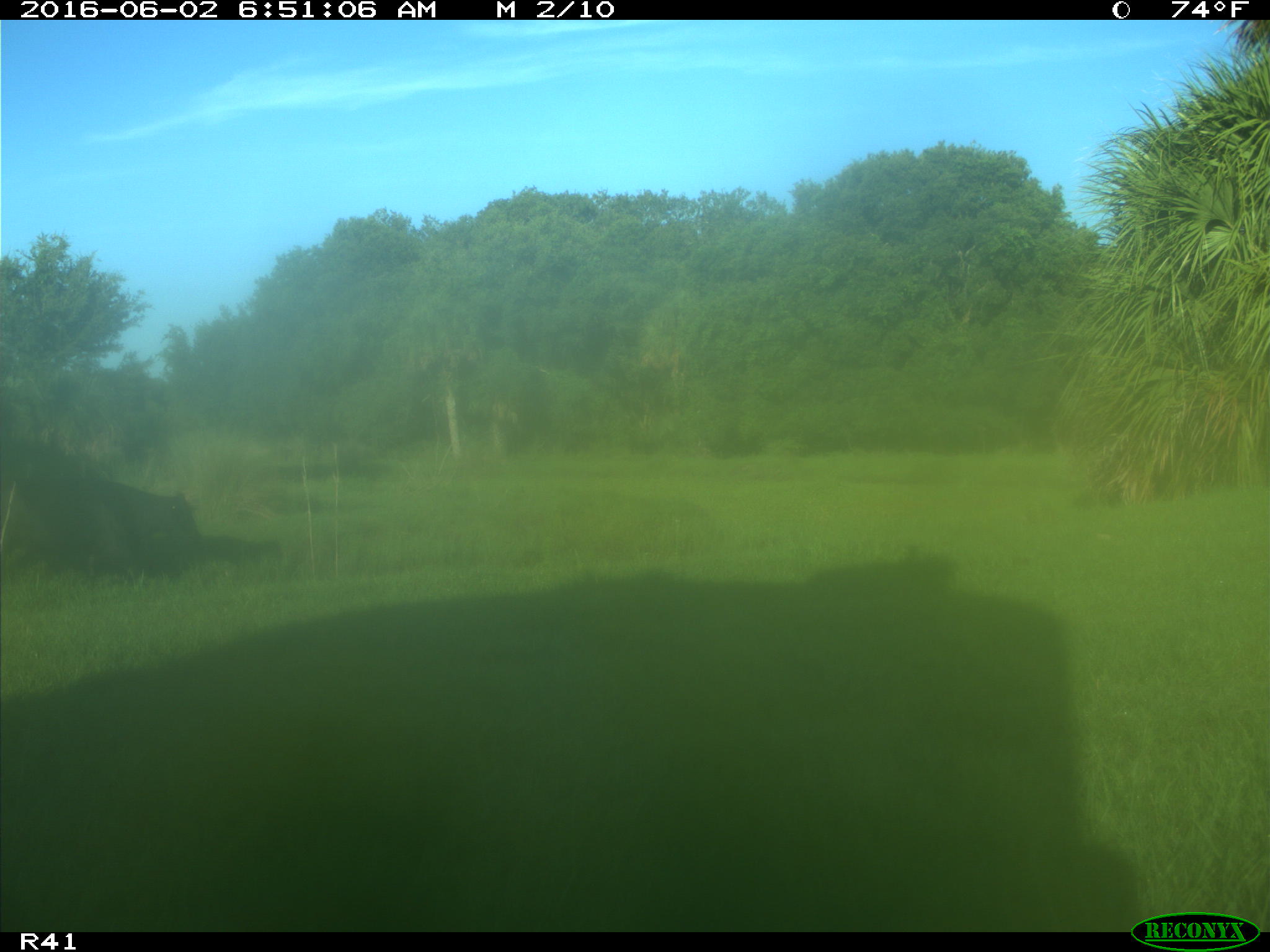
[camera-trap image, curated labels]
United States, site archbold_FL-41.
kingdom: Animalia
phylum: Chordata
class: Mammalia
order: Artiodactyla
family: Bovidae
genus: Bos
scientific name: Bos taurus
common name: domestic cow